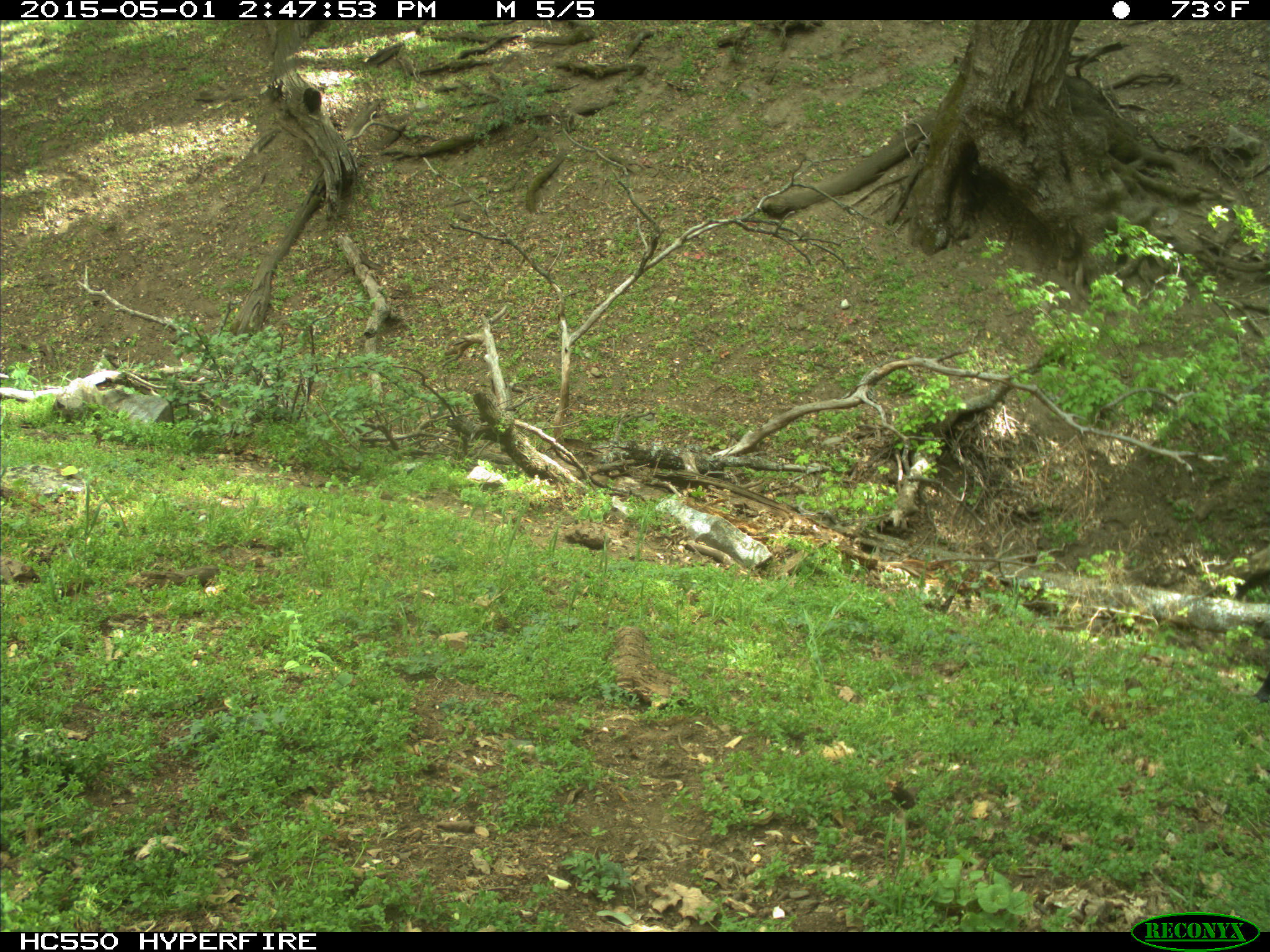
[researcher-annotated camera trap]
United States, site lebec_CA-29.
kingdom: Animalia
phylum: Chordata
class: Mammalia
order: Artiodactyla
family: Bovidae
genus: Bos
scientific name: Bos taurus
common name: domestic cow